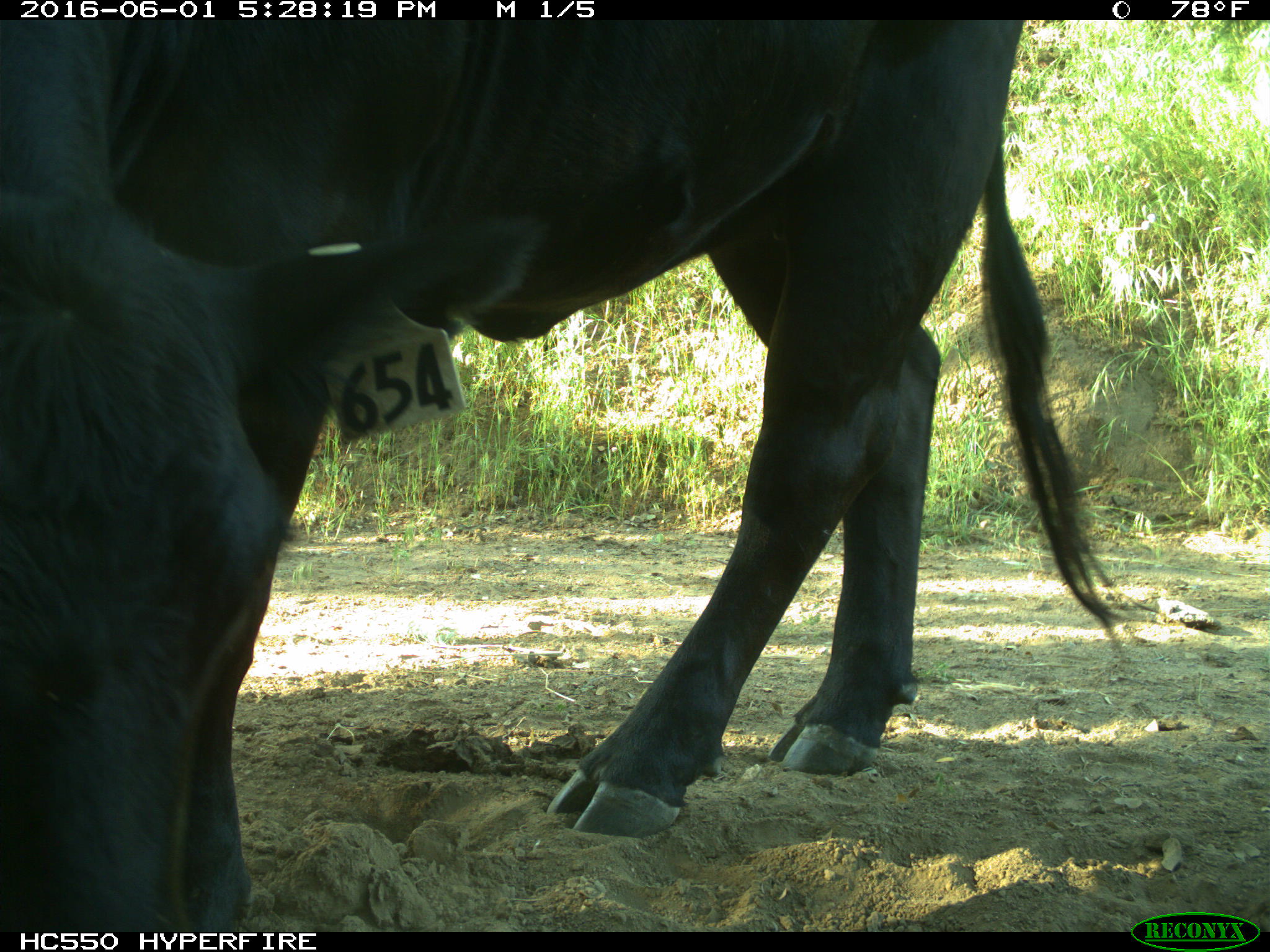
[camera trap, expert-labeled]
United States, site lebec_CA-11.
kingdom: Animalia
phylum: Chordata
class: Mammalia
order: Artiodactyla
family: Bovidae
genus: Bos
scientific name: Bos taurus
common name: domestic cow